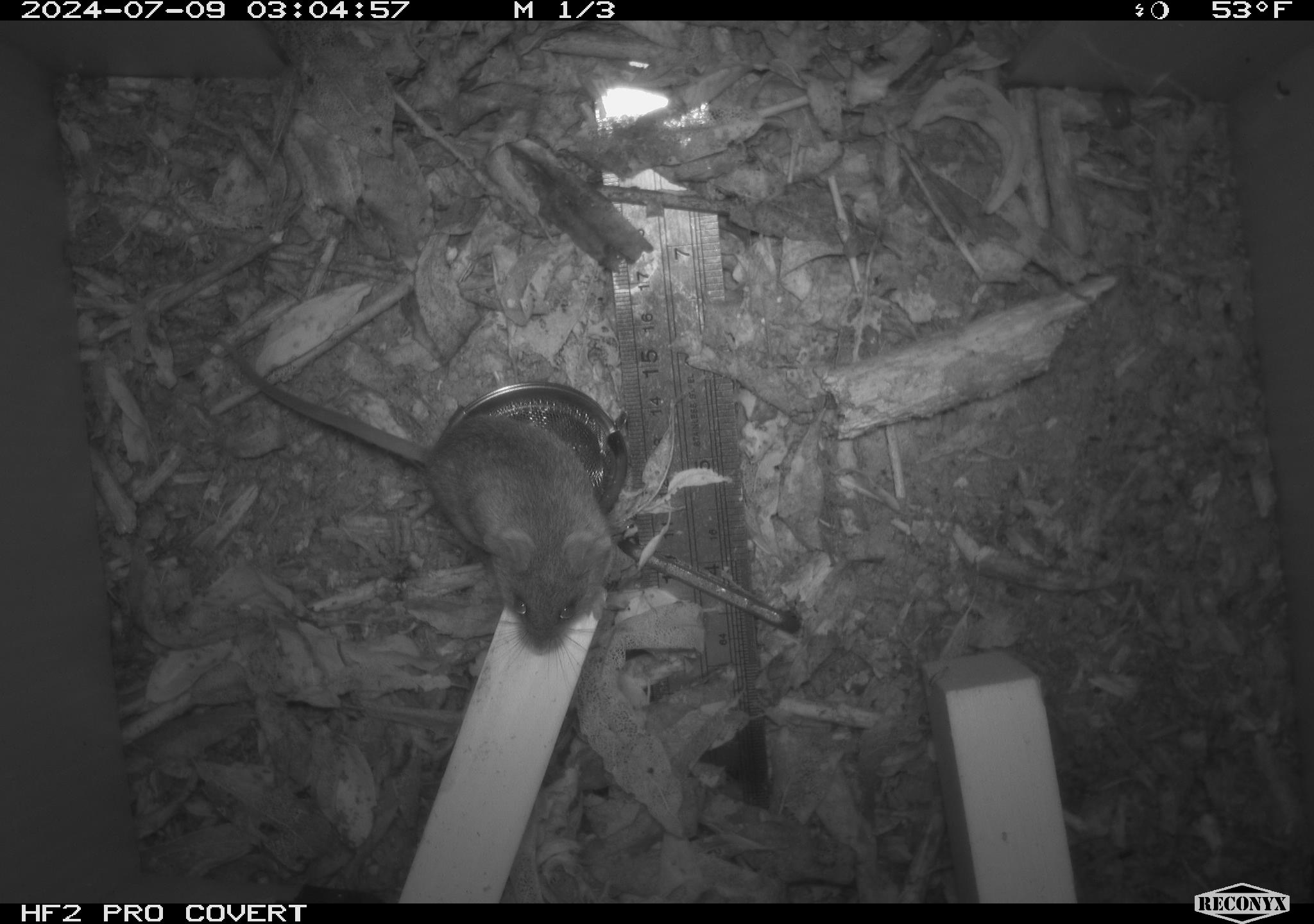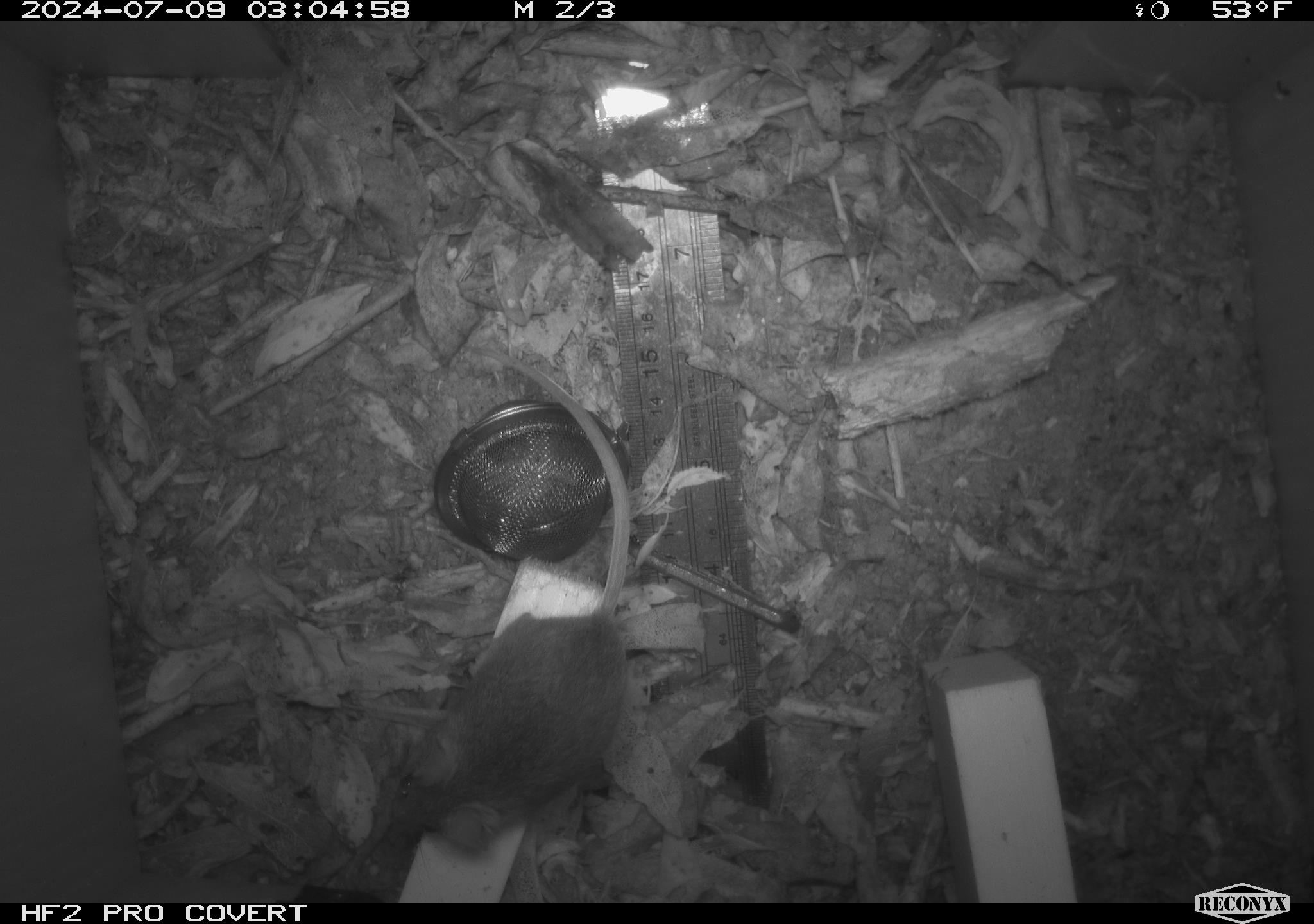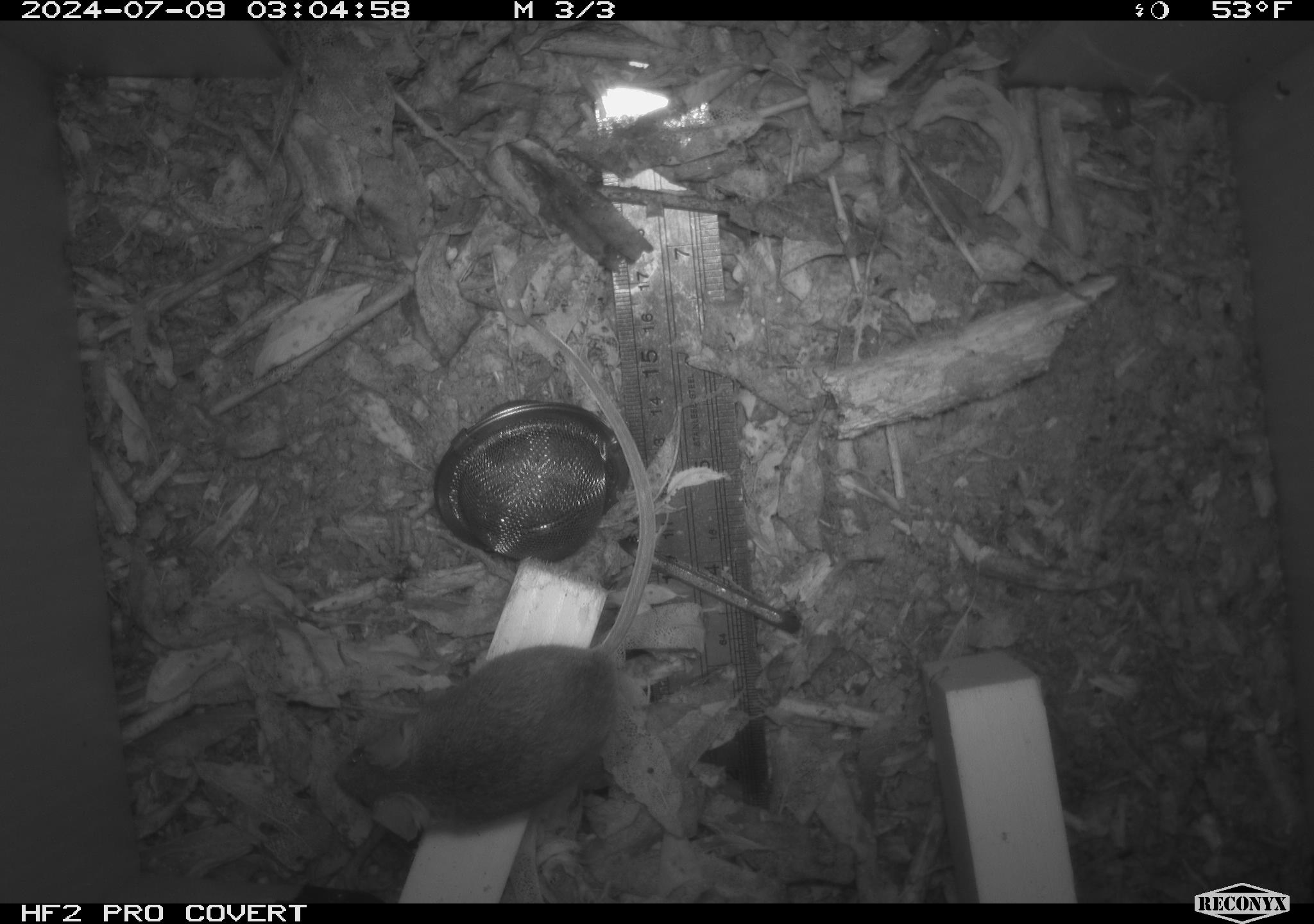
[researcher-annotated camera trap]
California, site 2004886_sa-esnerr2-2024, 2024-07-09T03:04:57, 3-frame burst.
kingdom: Animalia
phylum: Chordata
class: Mammalia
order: Rodentia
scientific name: Rodentia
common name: rodent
Rodent (Rodentia).